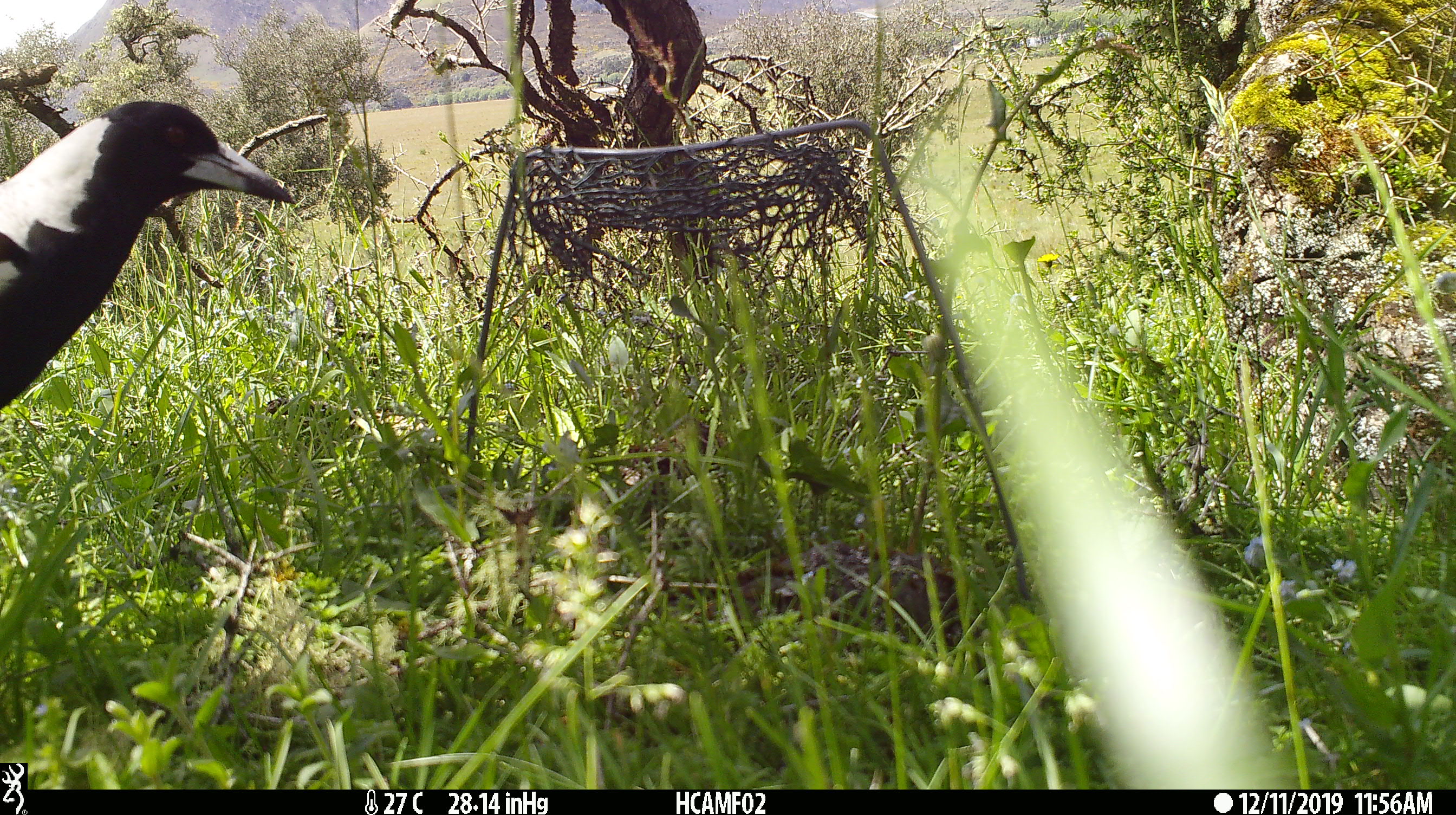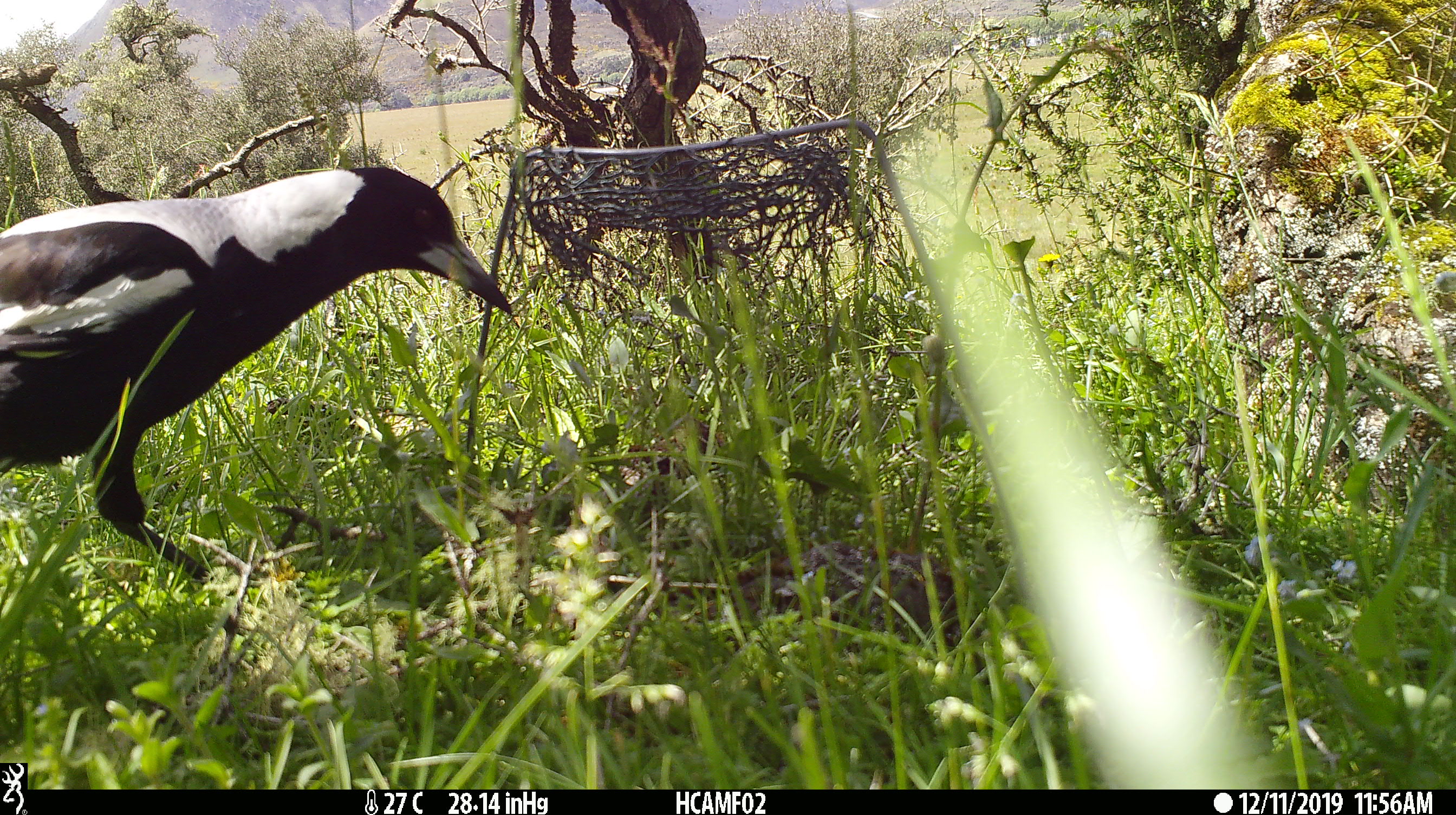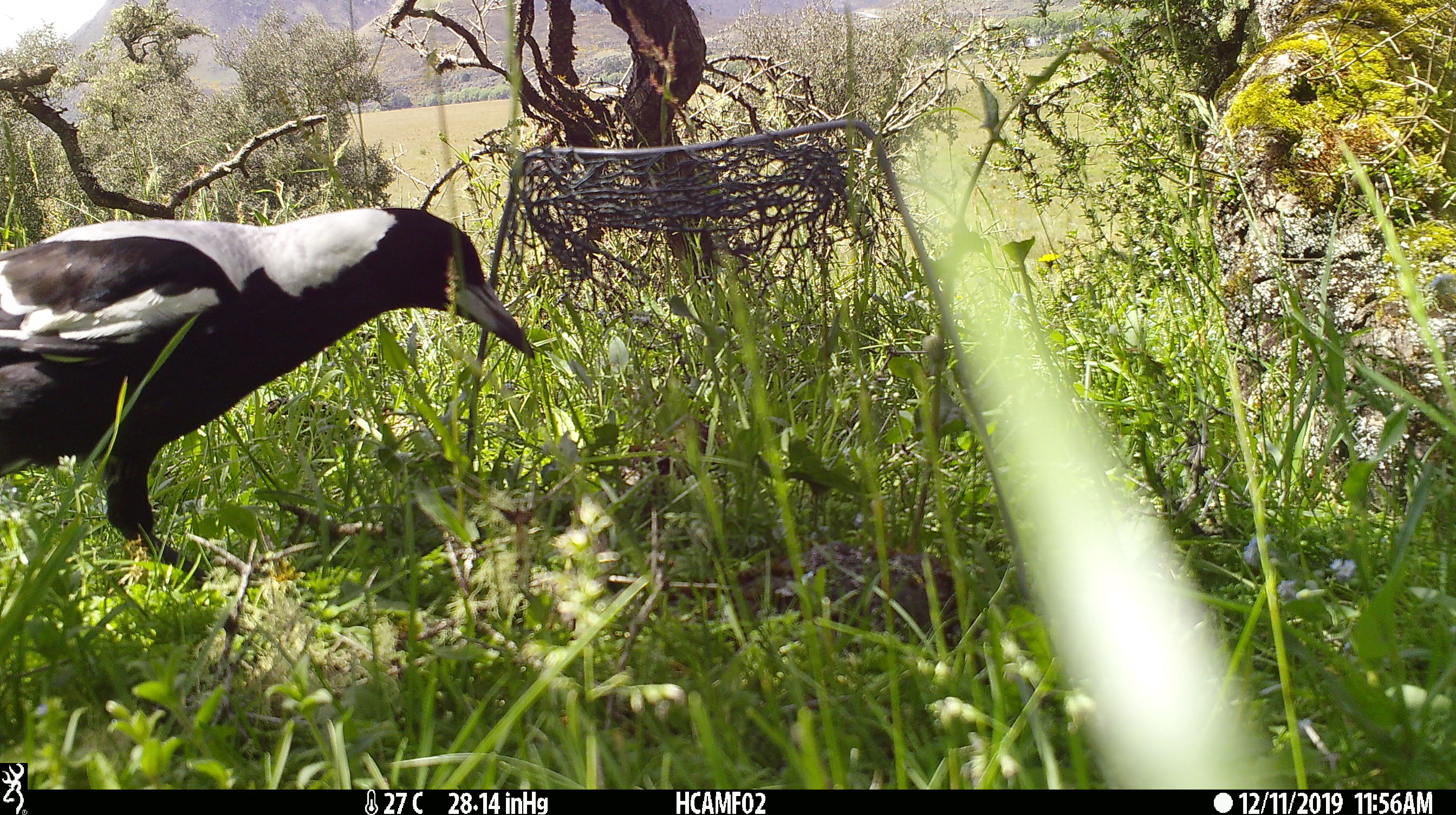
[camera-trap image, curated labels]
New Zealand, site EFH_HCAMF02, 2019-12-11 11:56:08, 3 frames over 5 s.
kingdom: Animalia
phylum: Chordata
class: Aves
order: Passeriformes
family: Artamidae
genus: Gymnorhina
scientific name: Gymnorhina tibicen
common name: australian magpie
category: magpie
Magpie (australian magpie) (Gymnorhina tibicen).